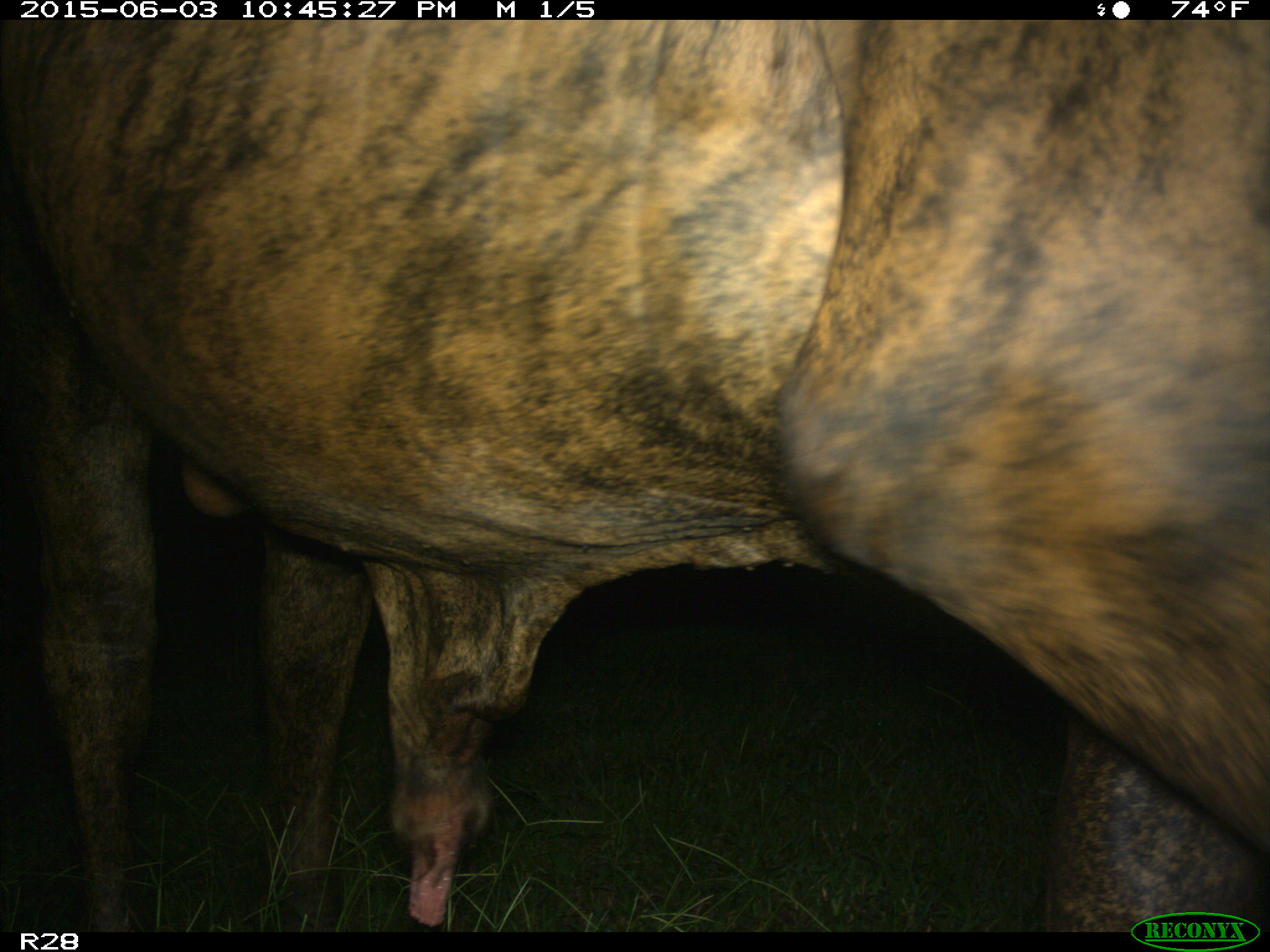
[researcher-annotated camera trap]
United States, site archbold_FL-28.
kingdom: Animalia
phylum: Chordata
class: Mammalia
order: Artiodactyla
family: Bovidae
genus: Bos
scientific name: Bos taurus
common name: domestic cow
Bos taurus (domestic cow).